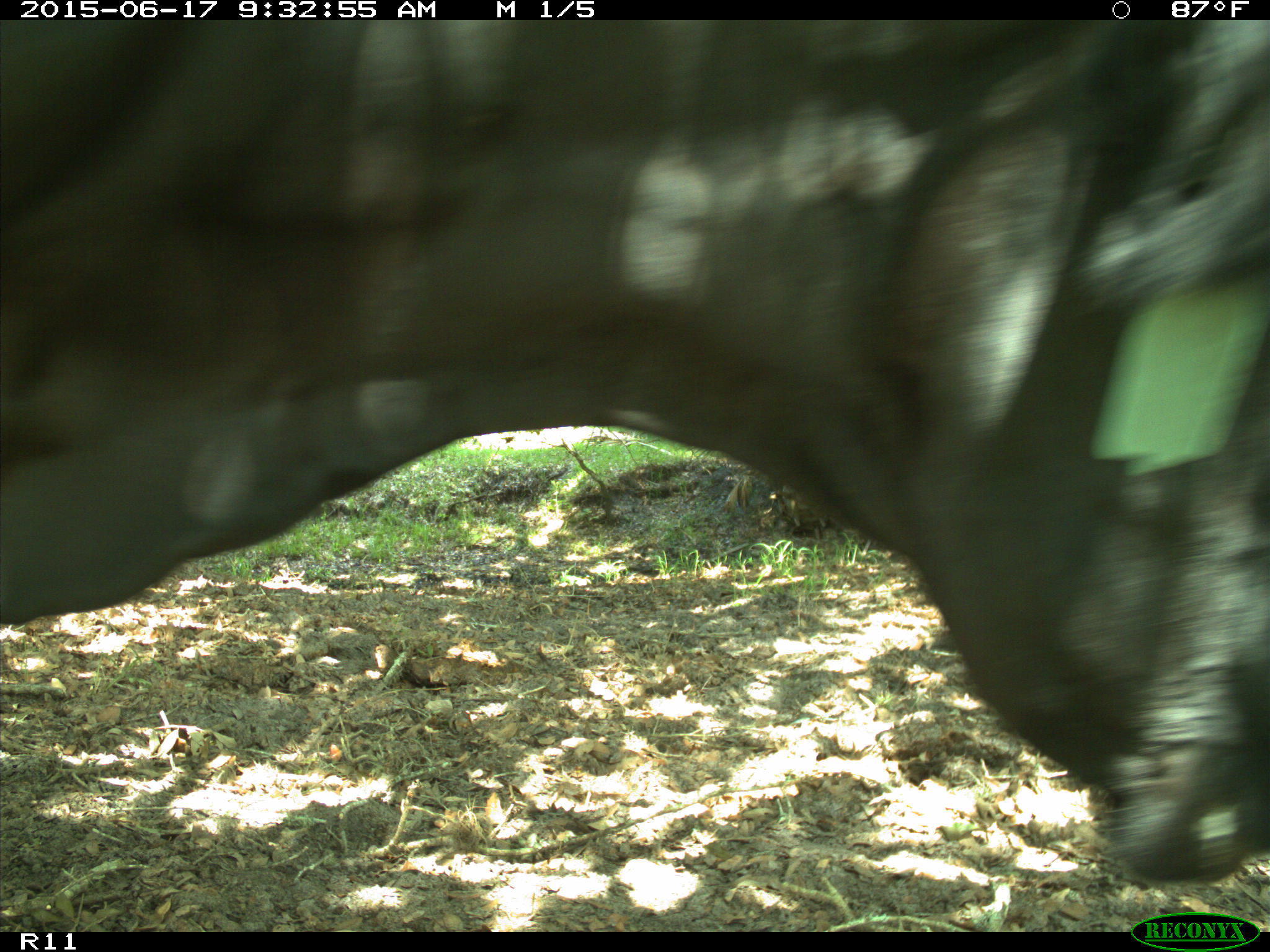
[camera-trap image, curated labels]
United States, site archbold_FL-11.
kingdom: Animalia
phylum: Chordata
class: Mammalia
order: Artiodactyla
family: Bovidae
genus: Bos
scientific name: Bos taurus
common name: domestic cow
Bos taurus (domestic cow).